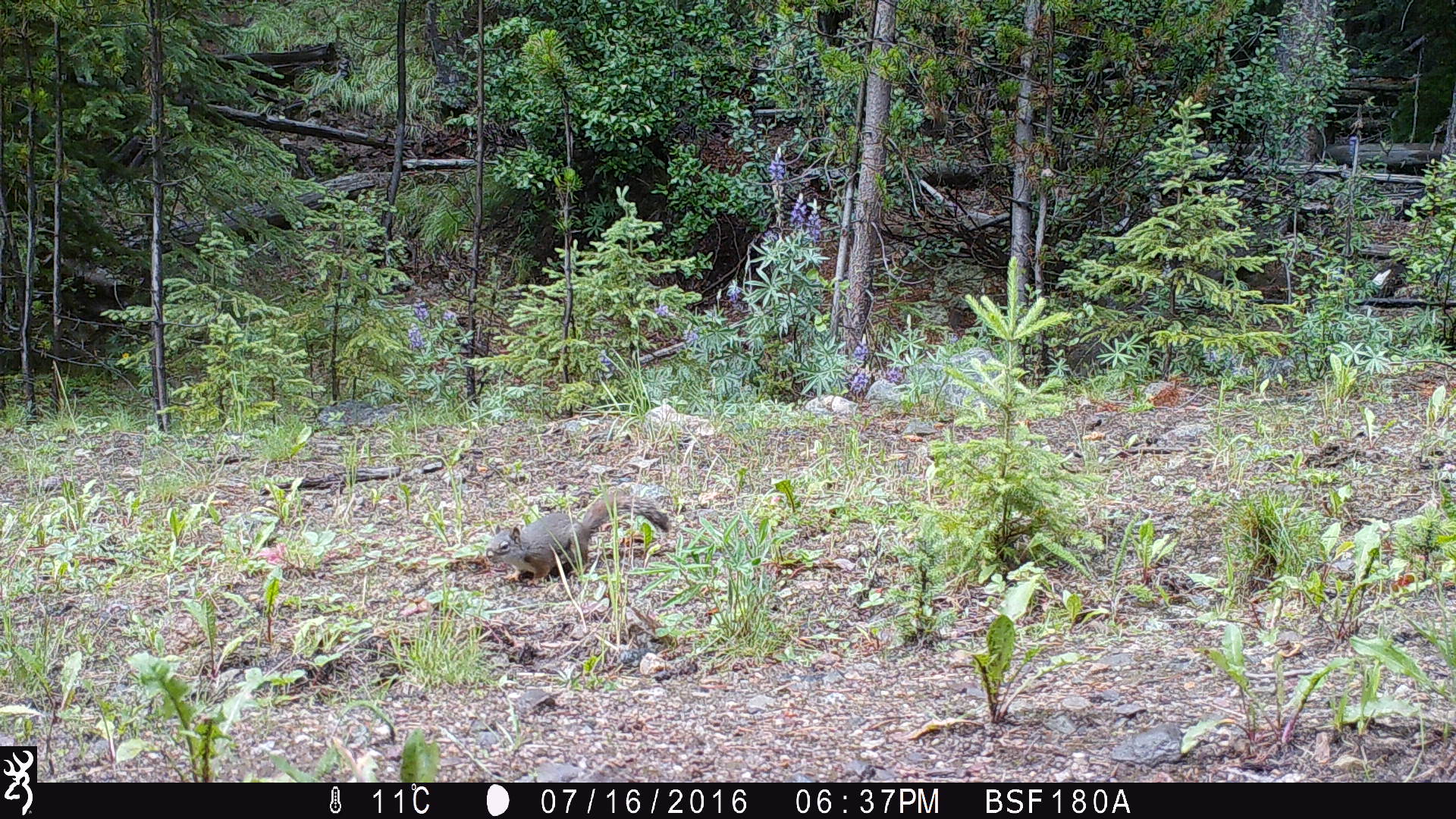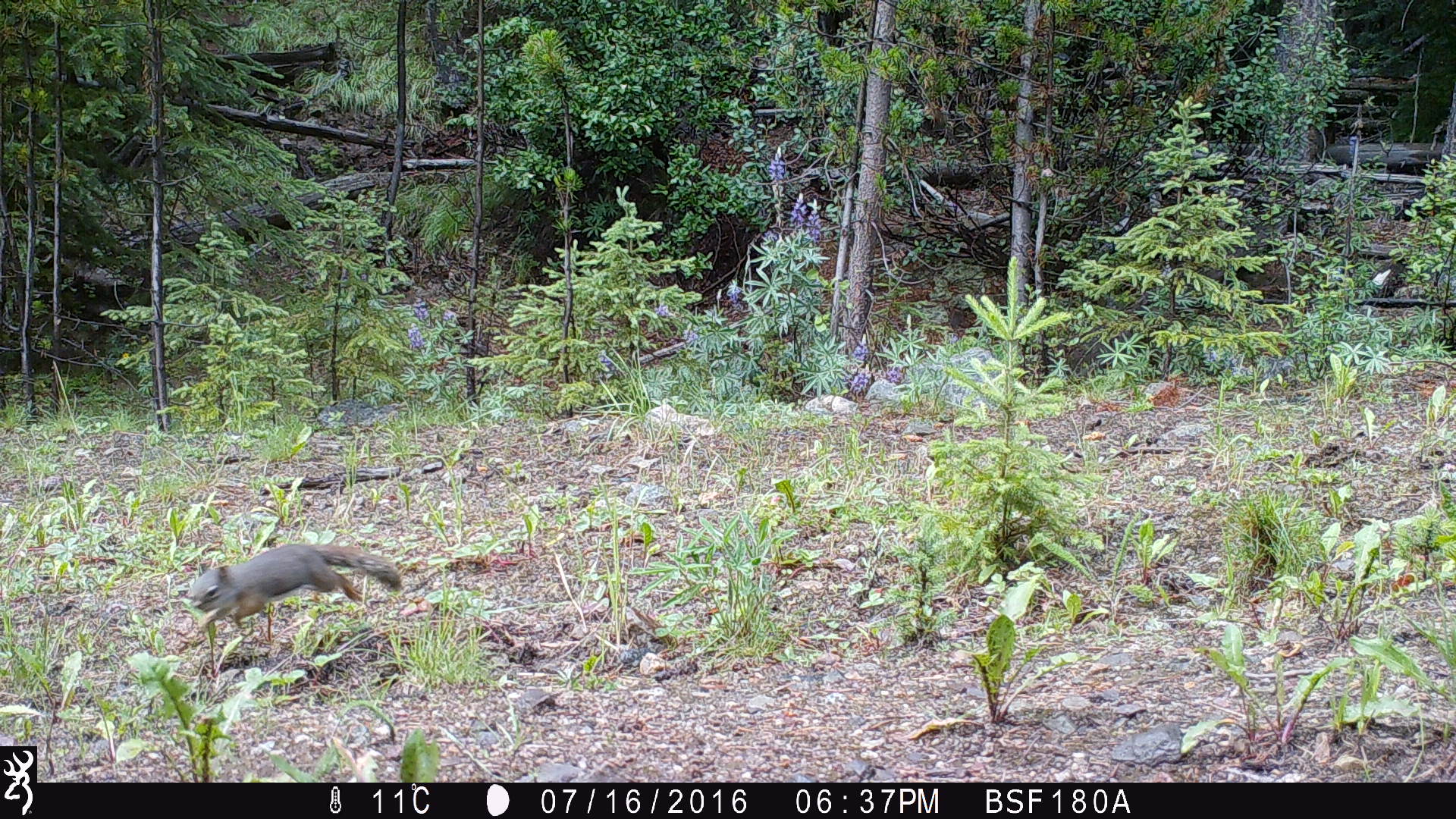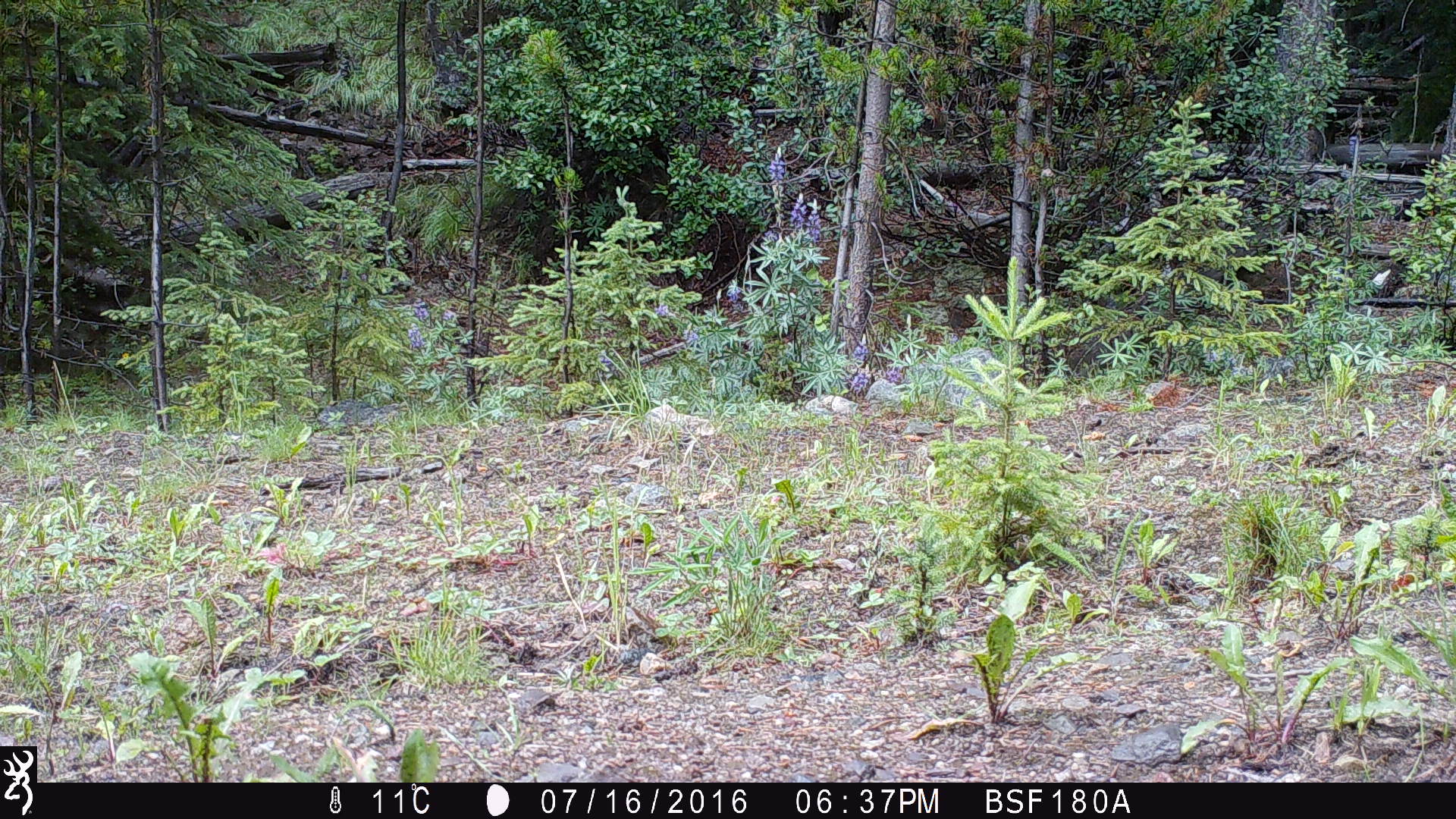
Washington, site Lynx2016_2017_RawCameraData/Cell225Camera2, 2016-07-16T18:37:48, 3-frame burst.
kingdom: Animalia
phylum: Chordata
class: Mammalia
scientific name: Mammalia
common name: small mammal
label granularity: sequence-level